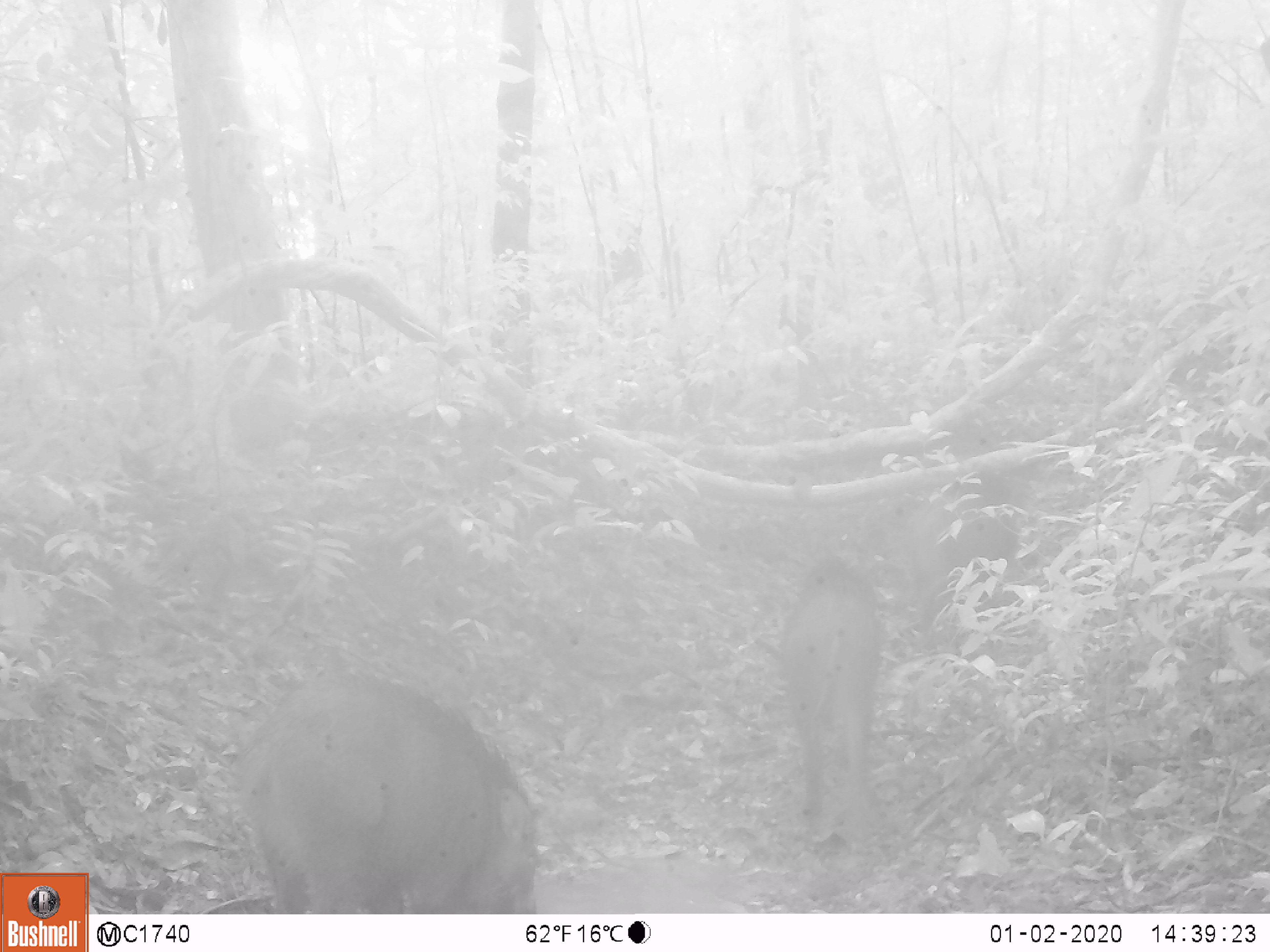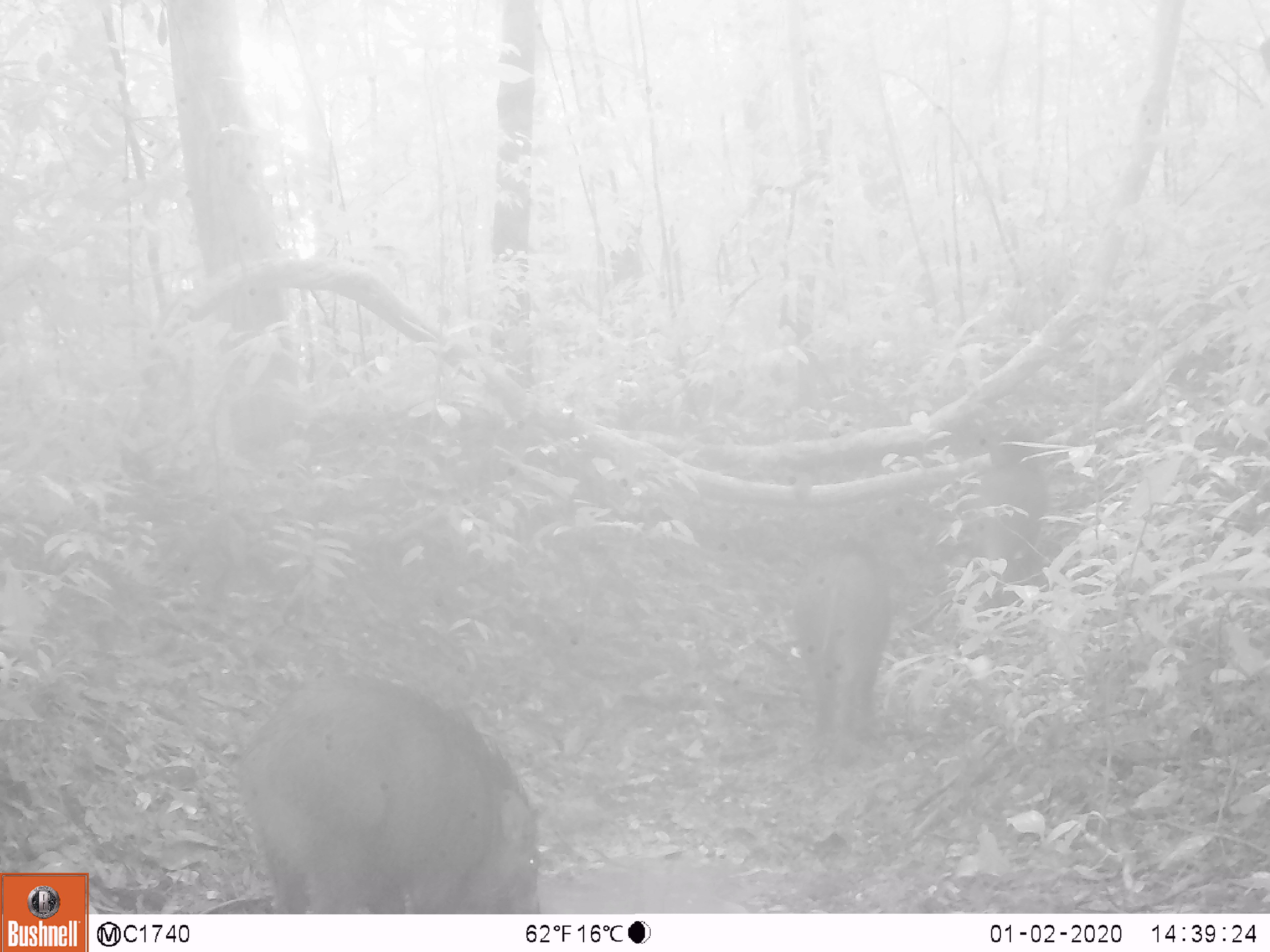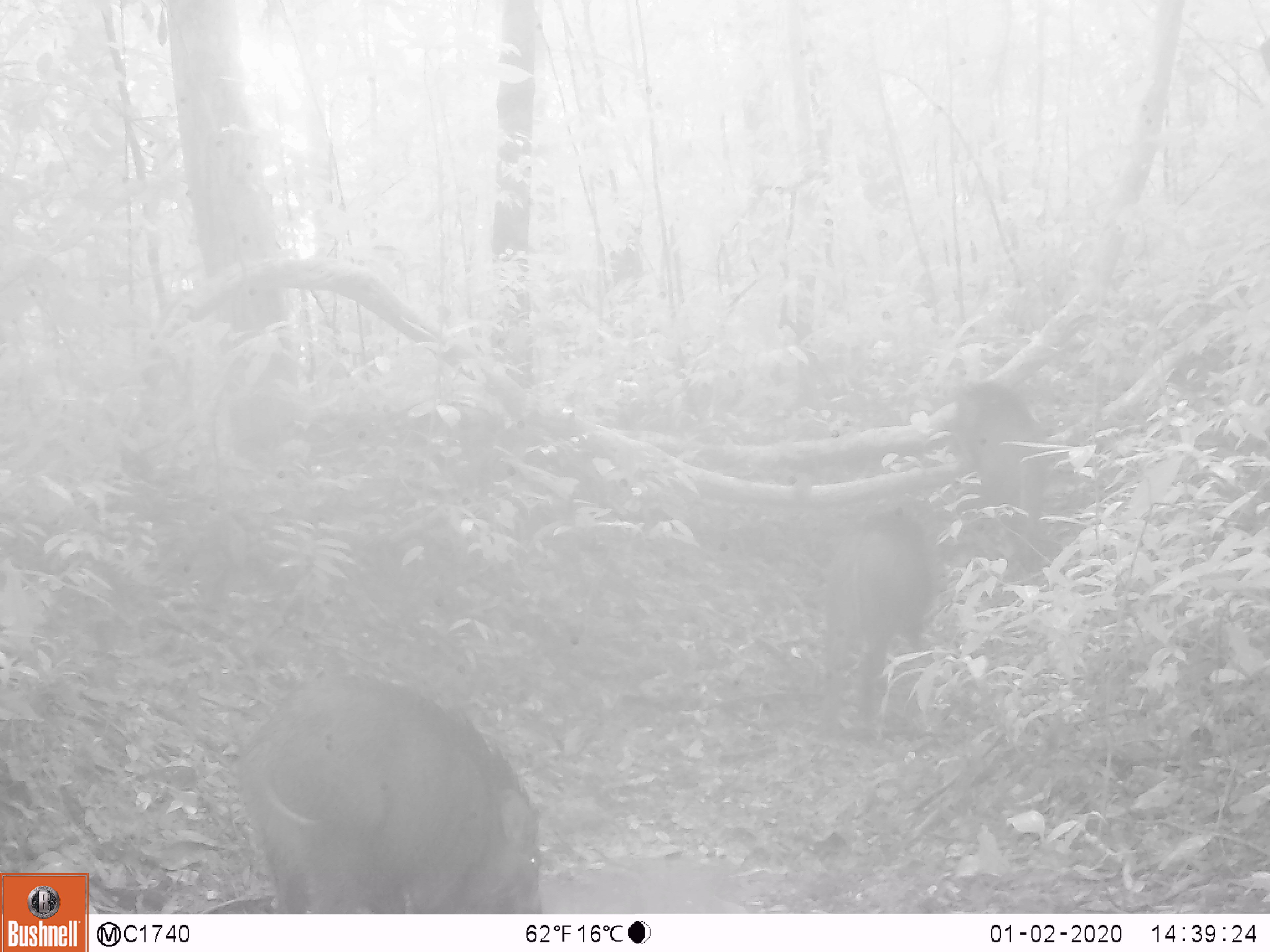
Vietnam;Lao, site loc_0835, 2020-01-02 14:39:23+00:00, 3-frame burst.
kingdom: Animalia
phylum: Chordata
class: Mammalia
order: Artiodactyla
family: Suidae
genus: Sus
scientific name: Sus scrofa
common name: eurasian wild pig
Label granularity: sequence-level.